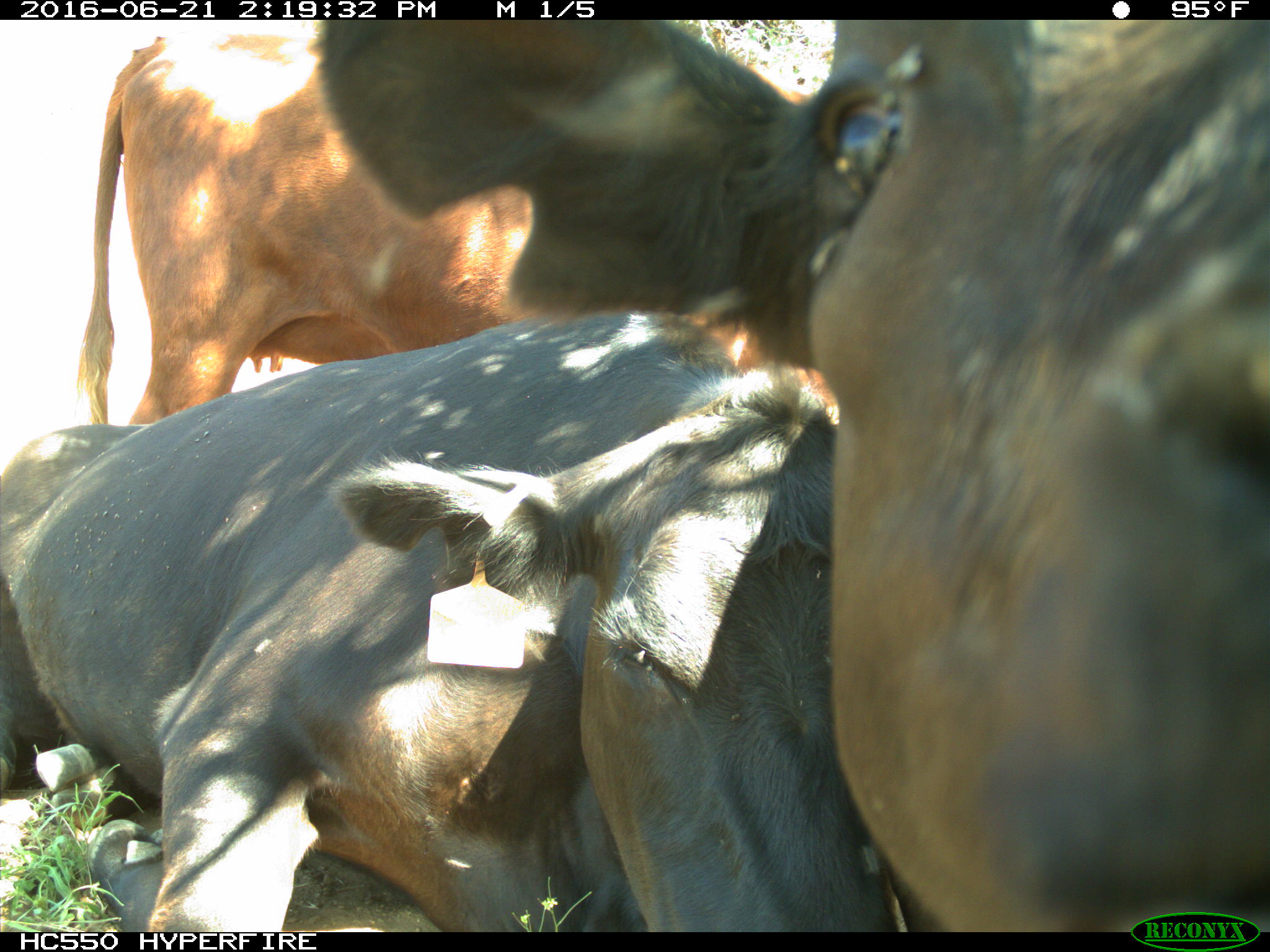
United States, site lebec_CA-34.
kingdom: Animalia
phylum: Chordata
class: Mammalia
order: Artiodactyla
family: Bovidae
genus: Bos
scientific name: Bos taurus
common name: domestic cow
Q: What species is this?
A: Bos taurus (domestic cow).